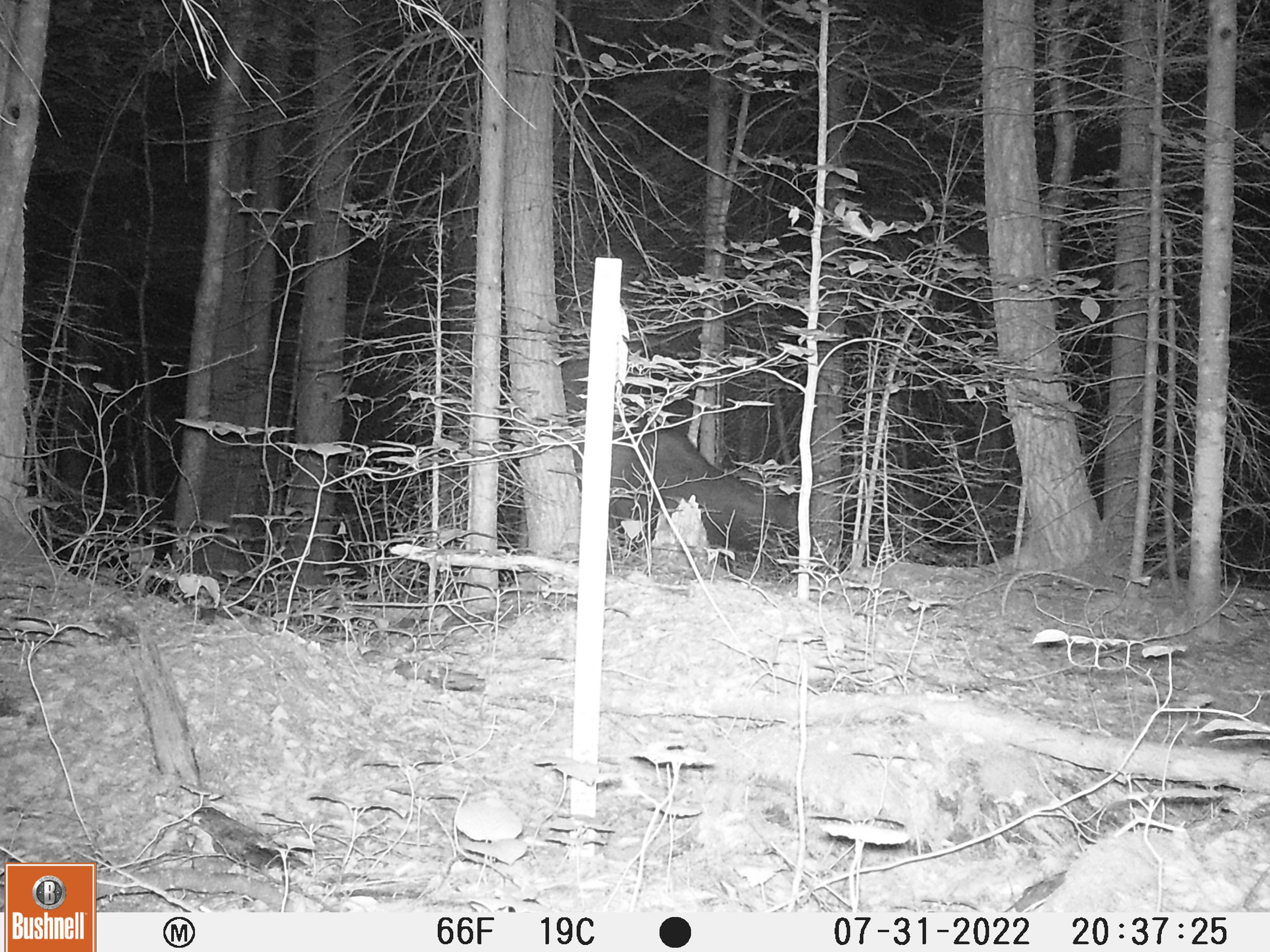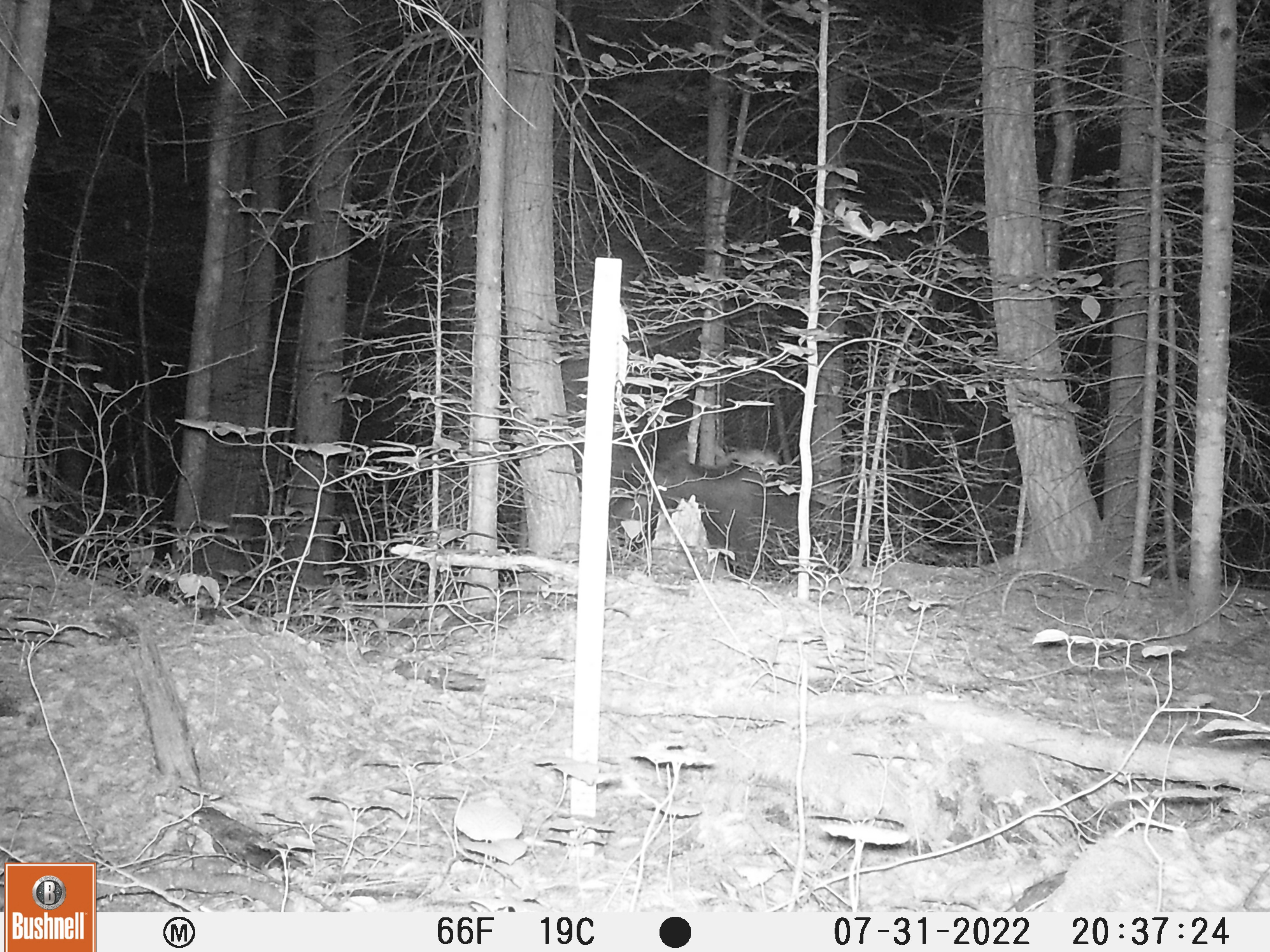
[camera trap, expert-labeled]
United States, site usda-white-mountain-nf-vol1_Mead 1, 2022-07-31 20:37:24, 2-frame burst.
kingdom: Animalia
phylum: Chordata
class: Mammalia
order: Artiodactyla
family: Cervidae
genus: Alces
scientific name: Alces alces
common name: moose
Moose (Alces alces).